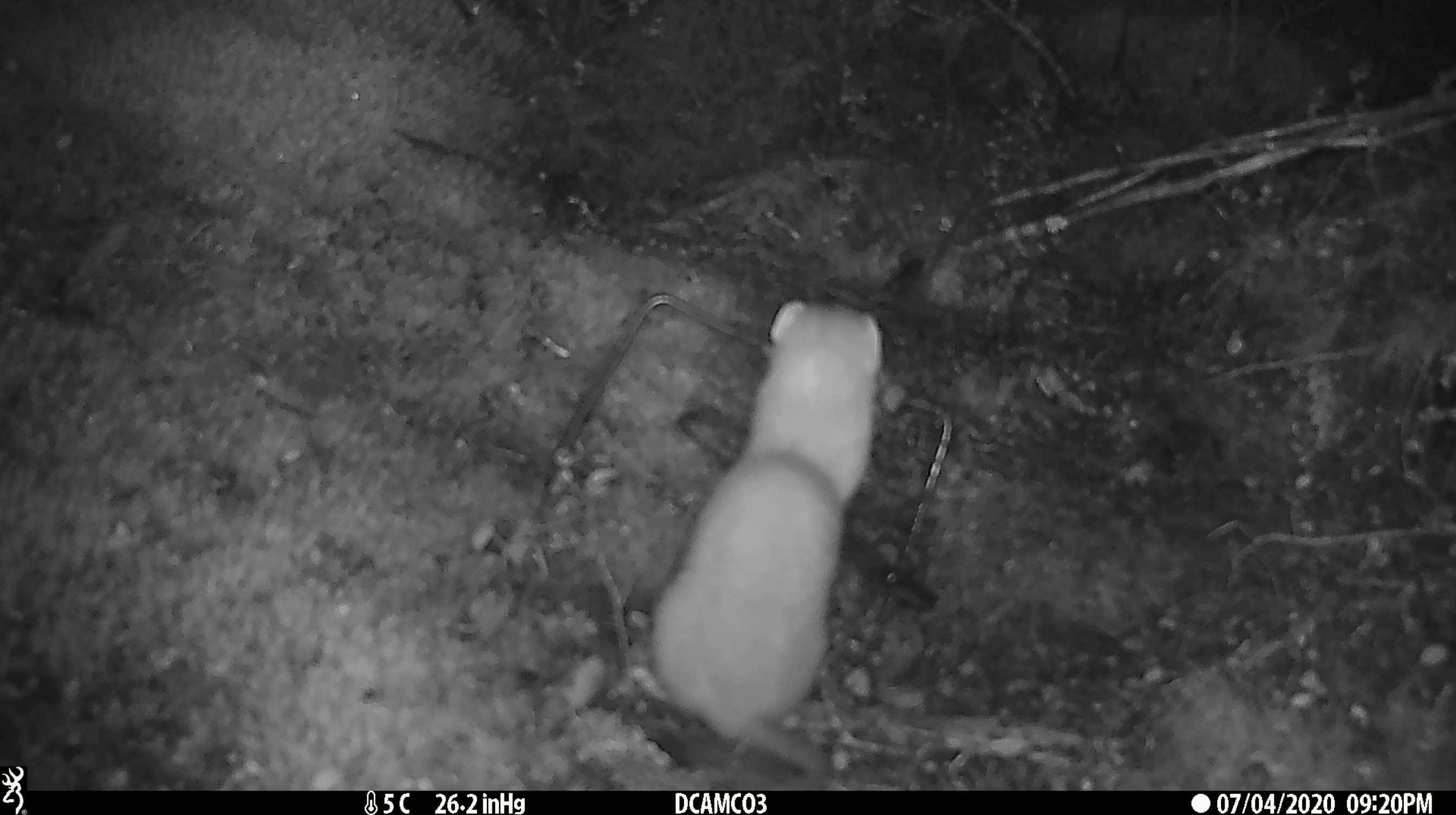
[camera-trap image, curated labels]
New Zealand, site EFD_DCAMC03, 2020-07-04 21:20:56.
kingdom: Animalia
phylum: Chordata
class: Mammalia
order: Carnivora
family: Mustelidae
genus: Mustela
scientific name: Mustela erminea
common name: stoat